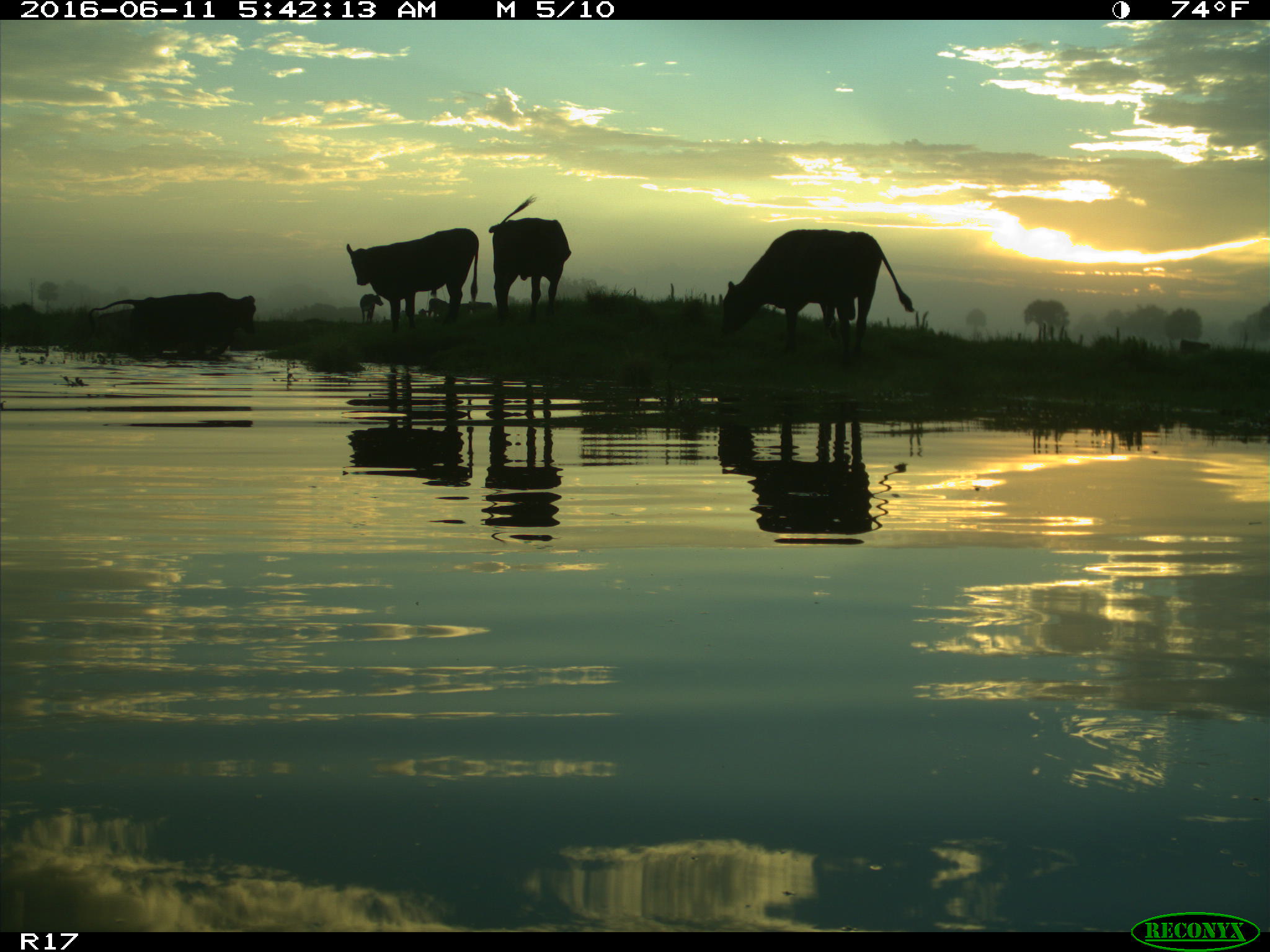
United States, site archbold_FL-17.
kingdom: Animalia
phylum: Chordata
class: Mammalia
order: Artiodactyla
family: Bovidae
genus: Bos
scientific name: Bos taurus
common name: domestic cow